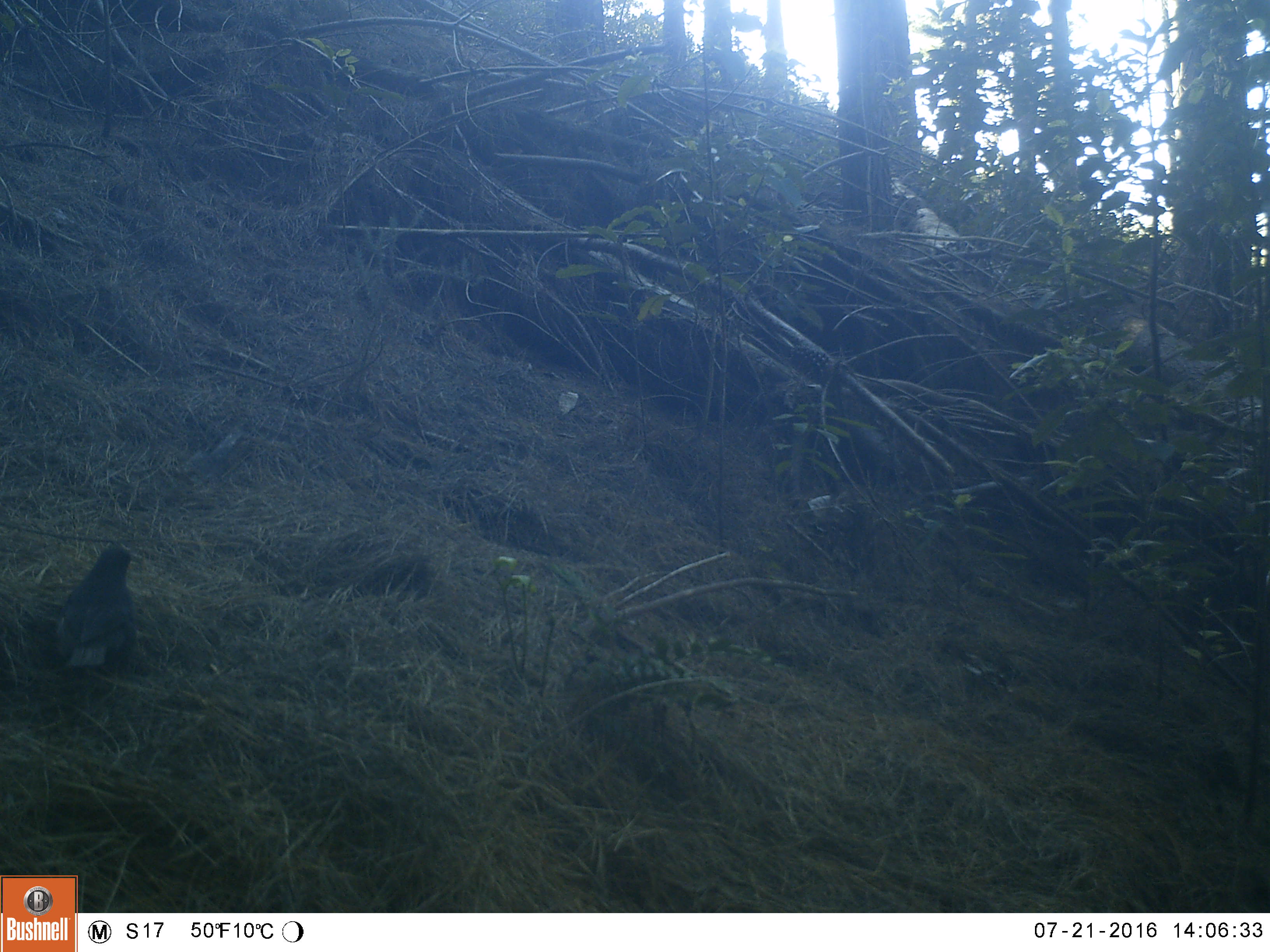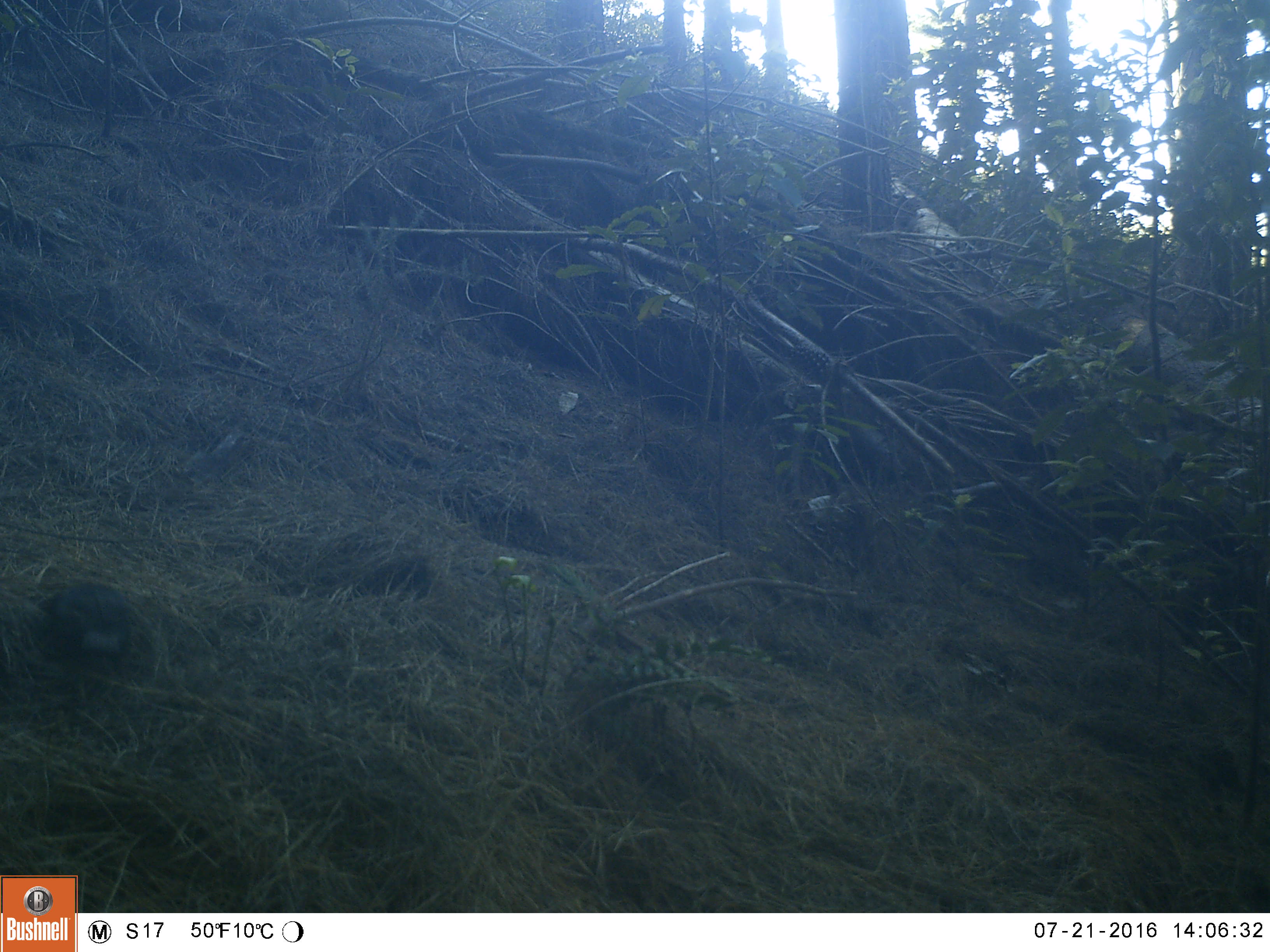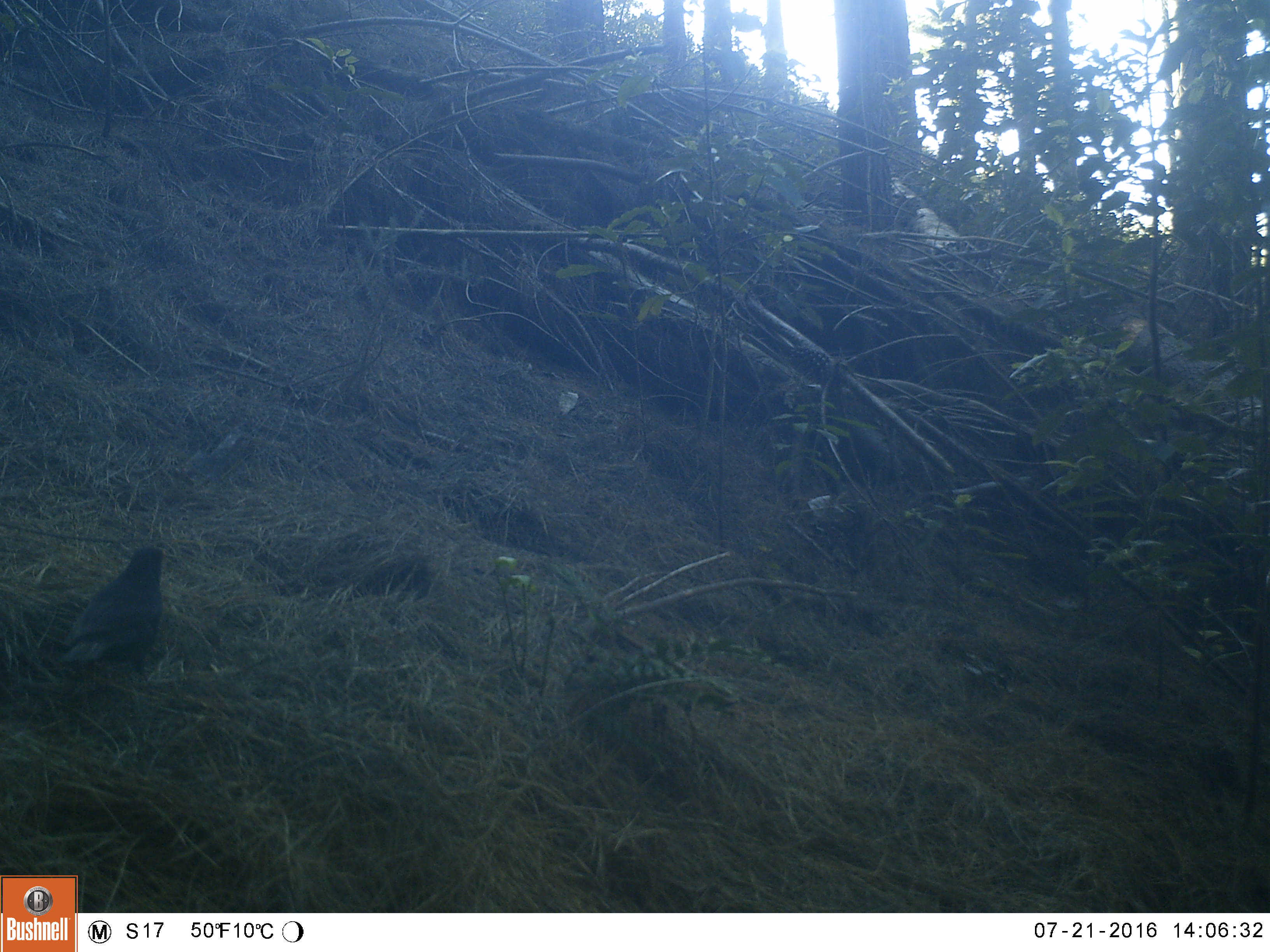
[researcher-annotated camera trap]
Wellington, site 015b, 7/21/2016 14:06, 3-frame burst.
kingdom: Animalia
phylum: Chordata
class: Aves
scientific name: Aves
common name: bird